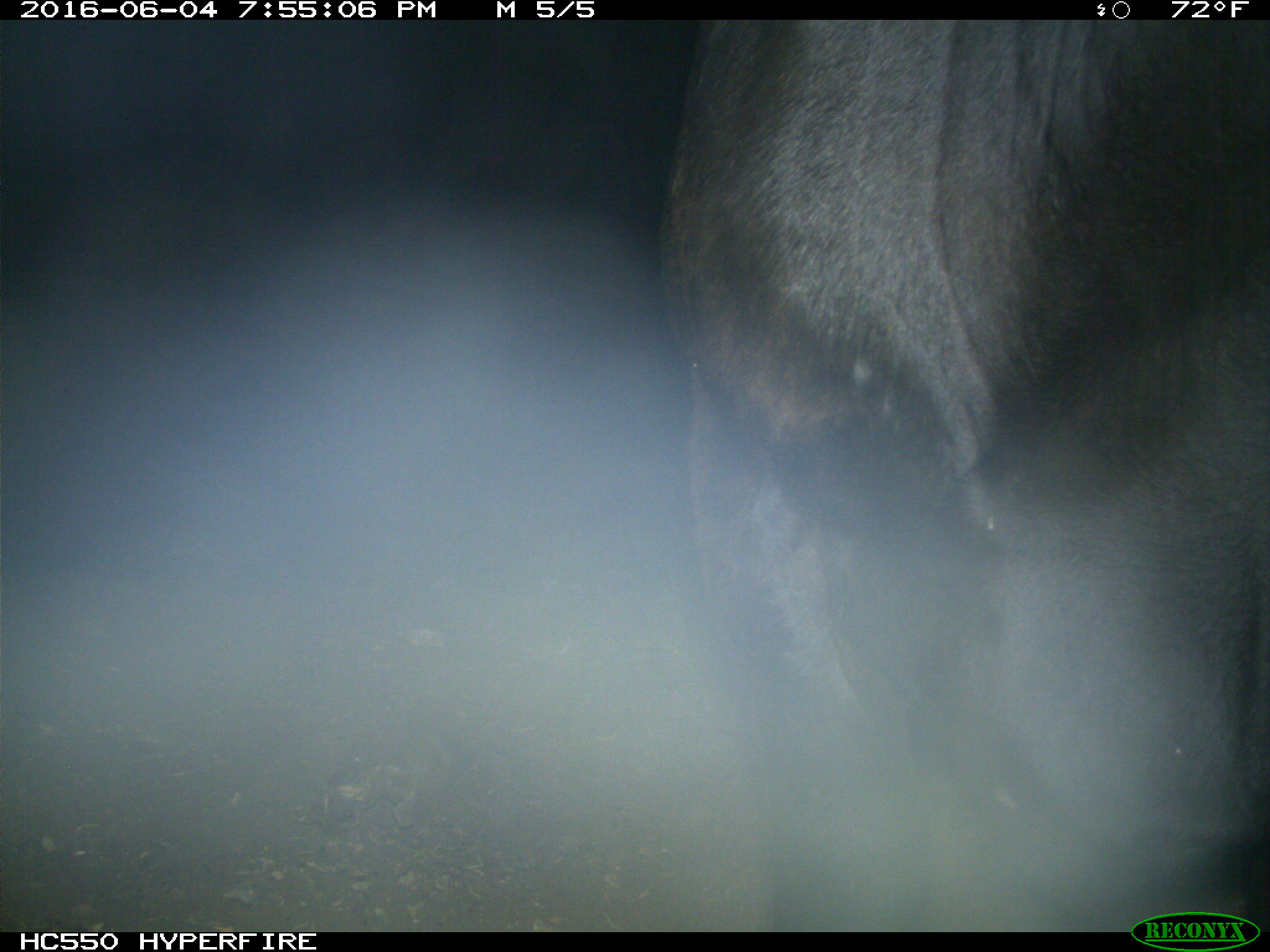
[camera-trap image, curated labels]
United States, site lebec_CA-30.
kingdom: Animalia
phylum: Chordata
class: Mammalia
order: Artiodactyla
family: Bovidae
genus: Bos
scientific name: Bos taurus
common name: domestic cow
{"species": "Bos taurus (domestic cow)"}